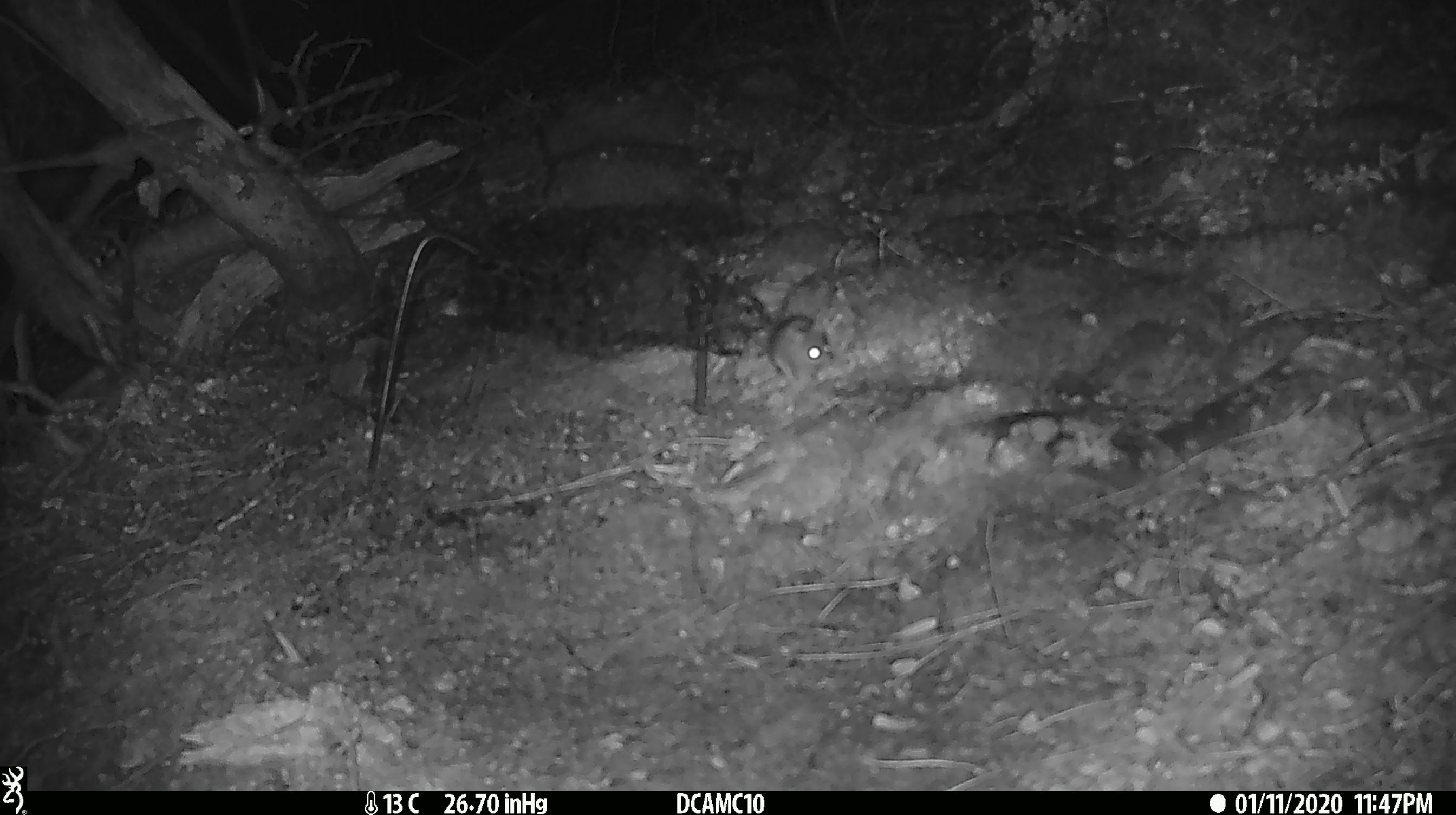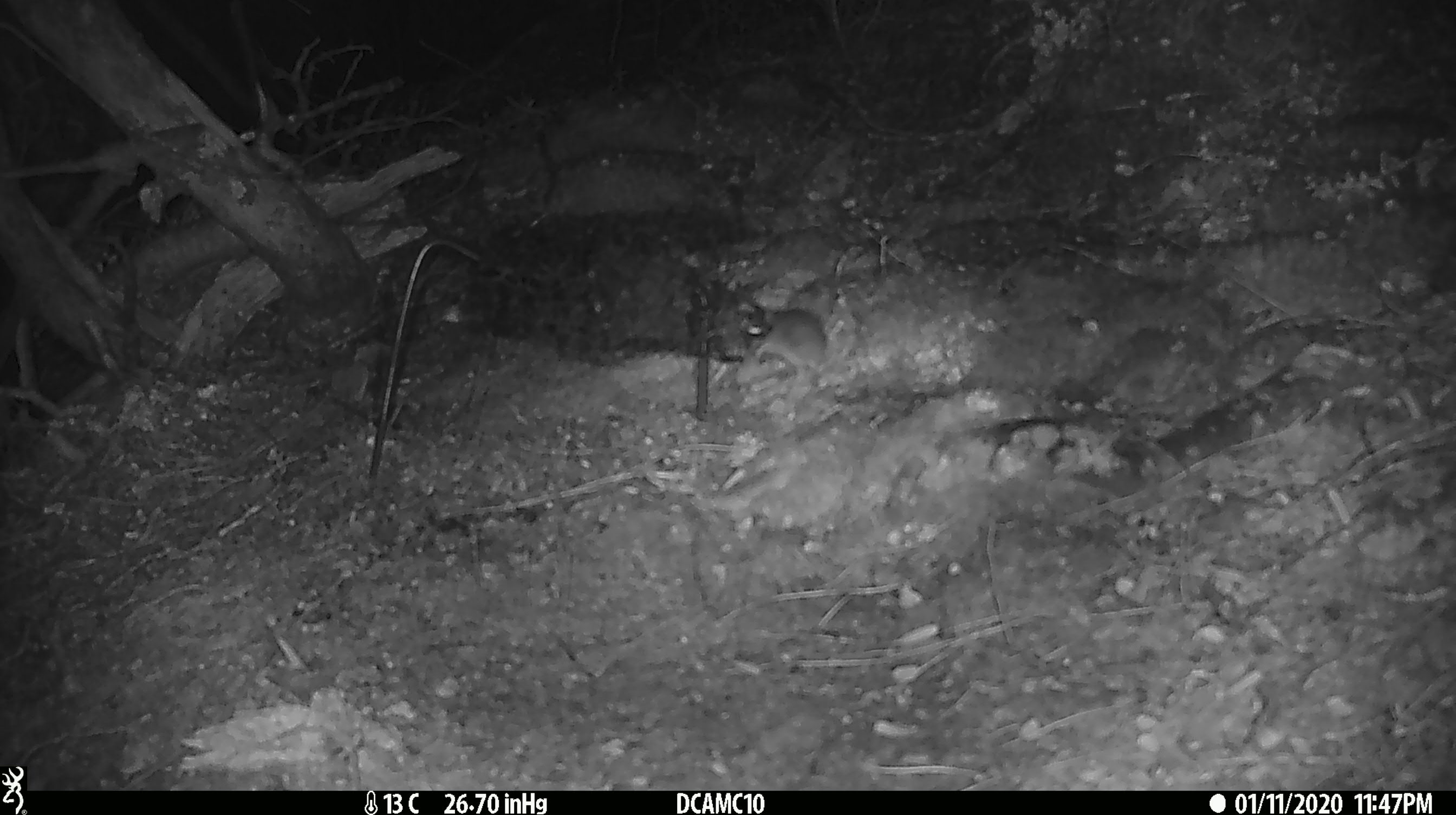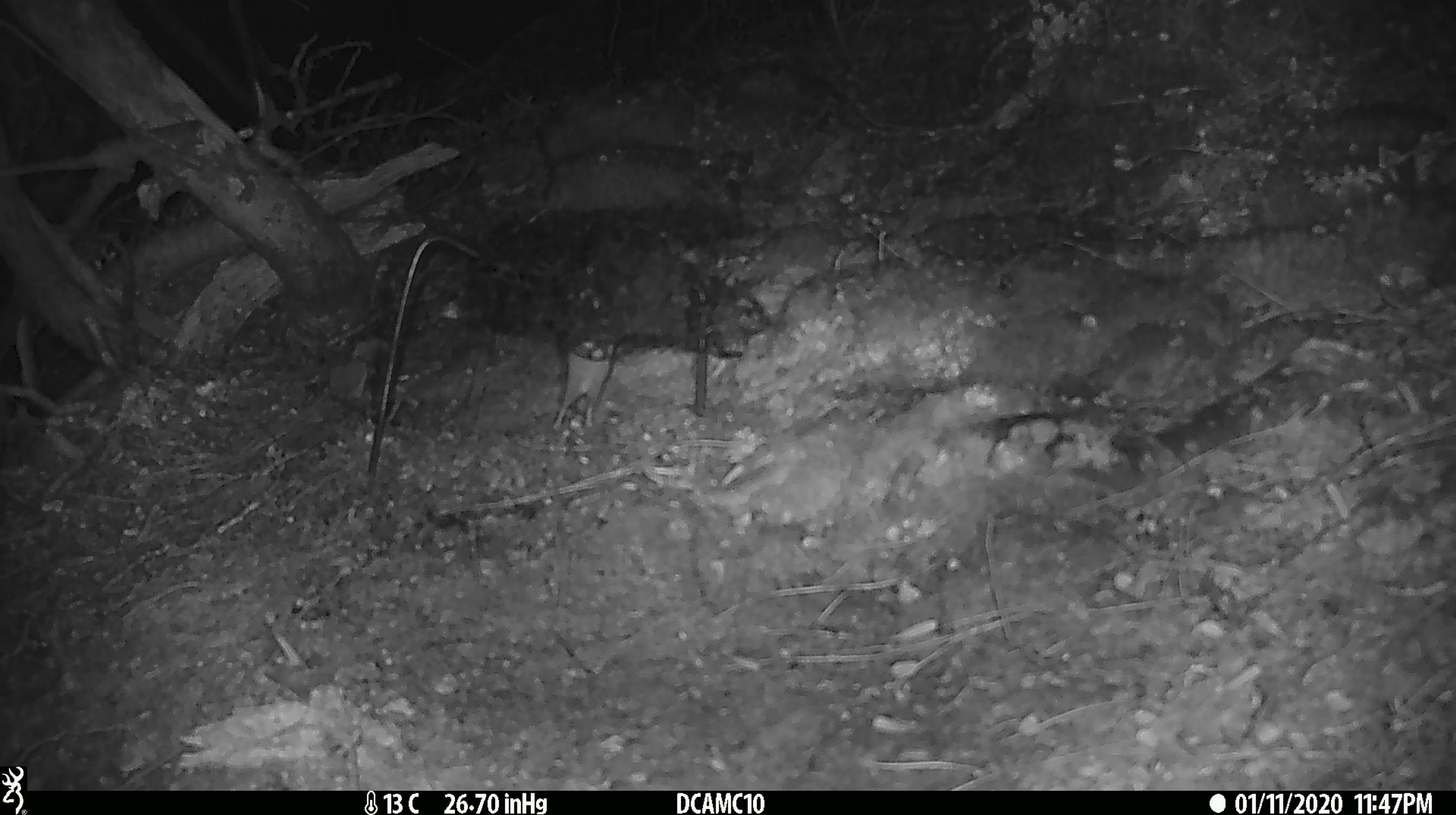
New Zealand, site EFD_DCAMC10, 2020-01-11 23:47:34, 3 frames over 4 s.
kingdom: Animalia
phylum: Chordata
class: Mammalia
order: Rodentia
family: Muridae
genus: Mus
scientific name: Mus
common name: mouse